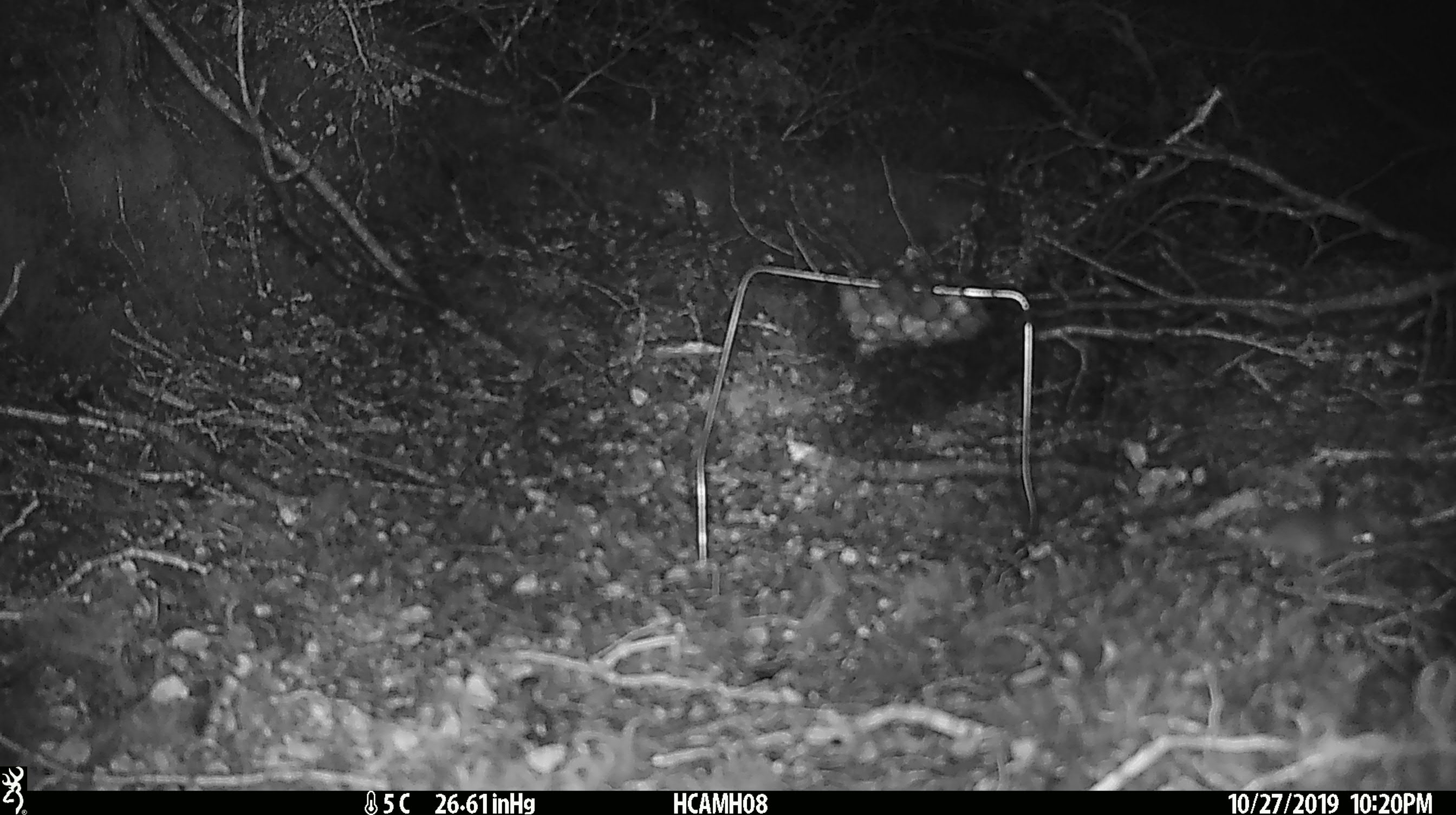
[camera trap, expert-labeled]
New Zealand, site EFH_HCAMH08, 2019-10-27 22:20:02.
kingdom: Animalia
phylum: Chordata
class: Mammalia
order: Rodentia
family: Muridae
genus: Mus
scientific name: Mus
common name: mouse